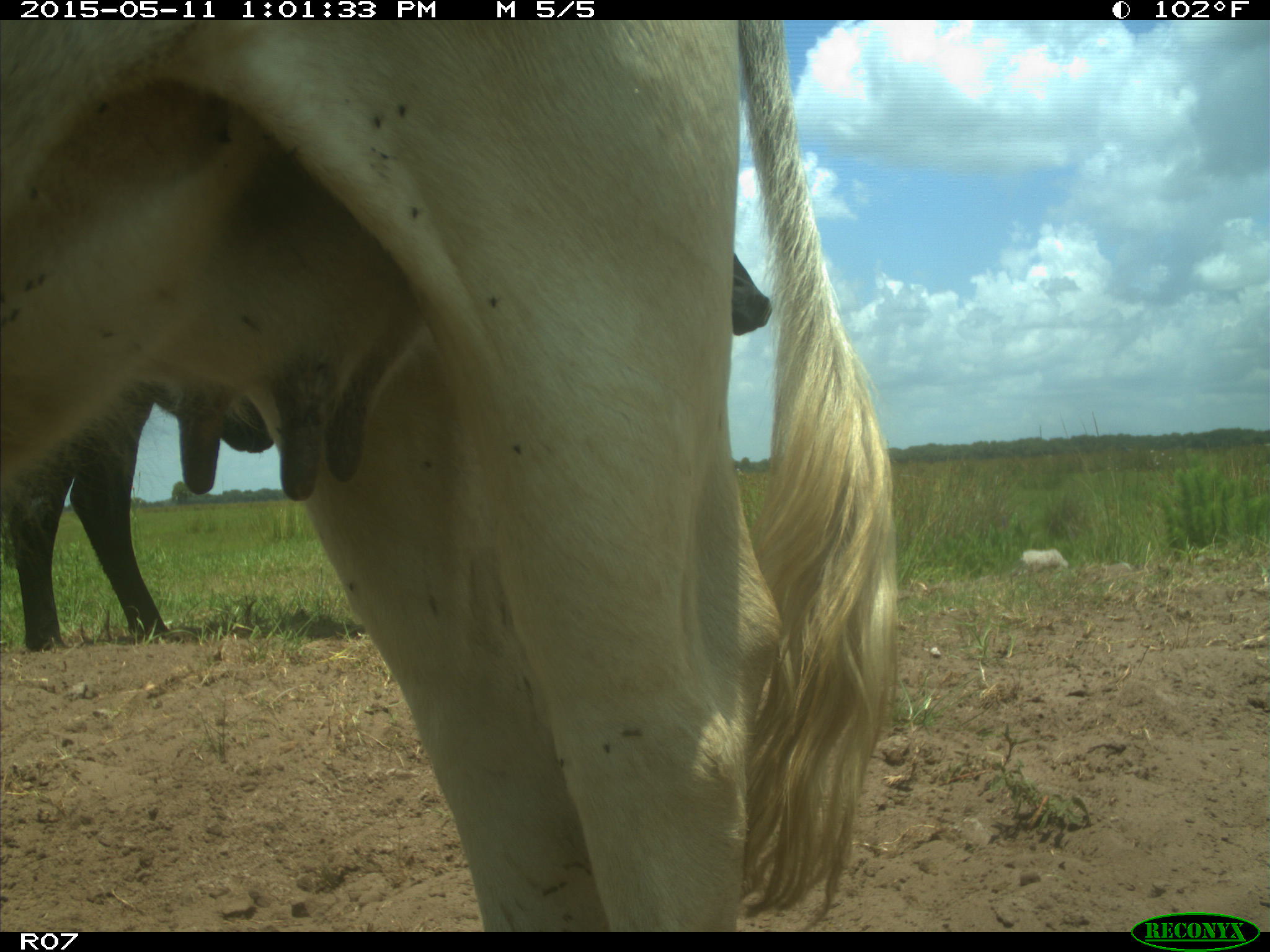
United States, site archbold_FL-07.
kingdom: Animalia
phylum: Chordata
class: Mammalia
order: Artiodactyla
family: Bovidae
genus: Bos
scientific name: Bos taurus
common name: domestic cow